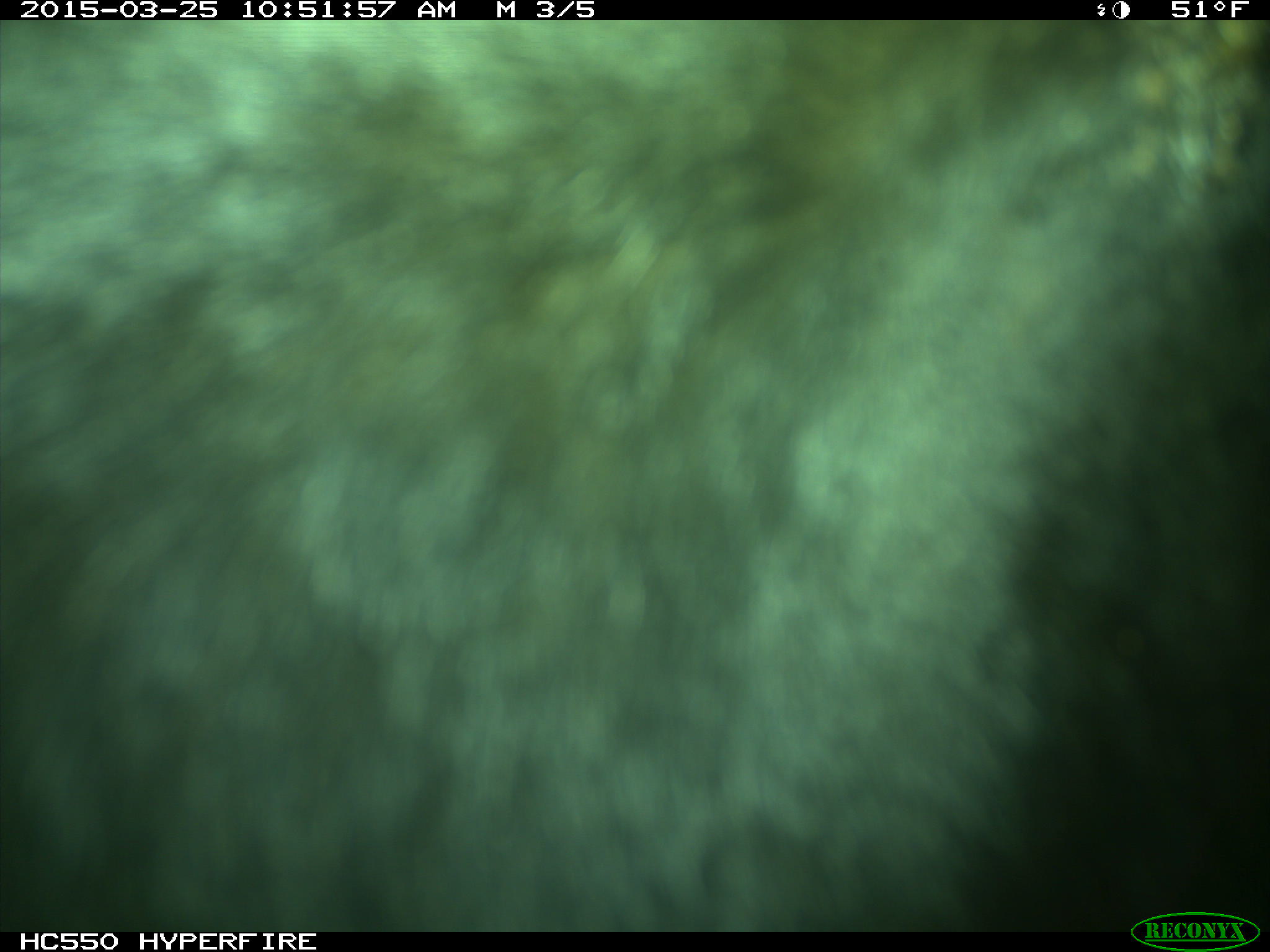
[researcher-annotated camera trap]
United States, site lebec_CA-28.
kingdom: Animalia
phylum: Chordata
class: Mammalia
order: Artiodactyla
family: Bovidae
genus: Bos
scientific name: Bos taurus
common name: domestic cow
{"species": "Bos taurus (domestic cow)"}